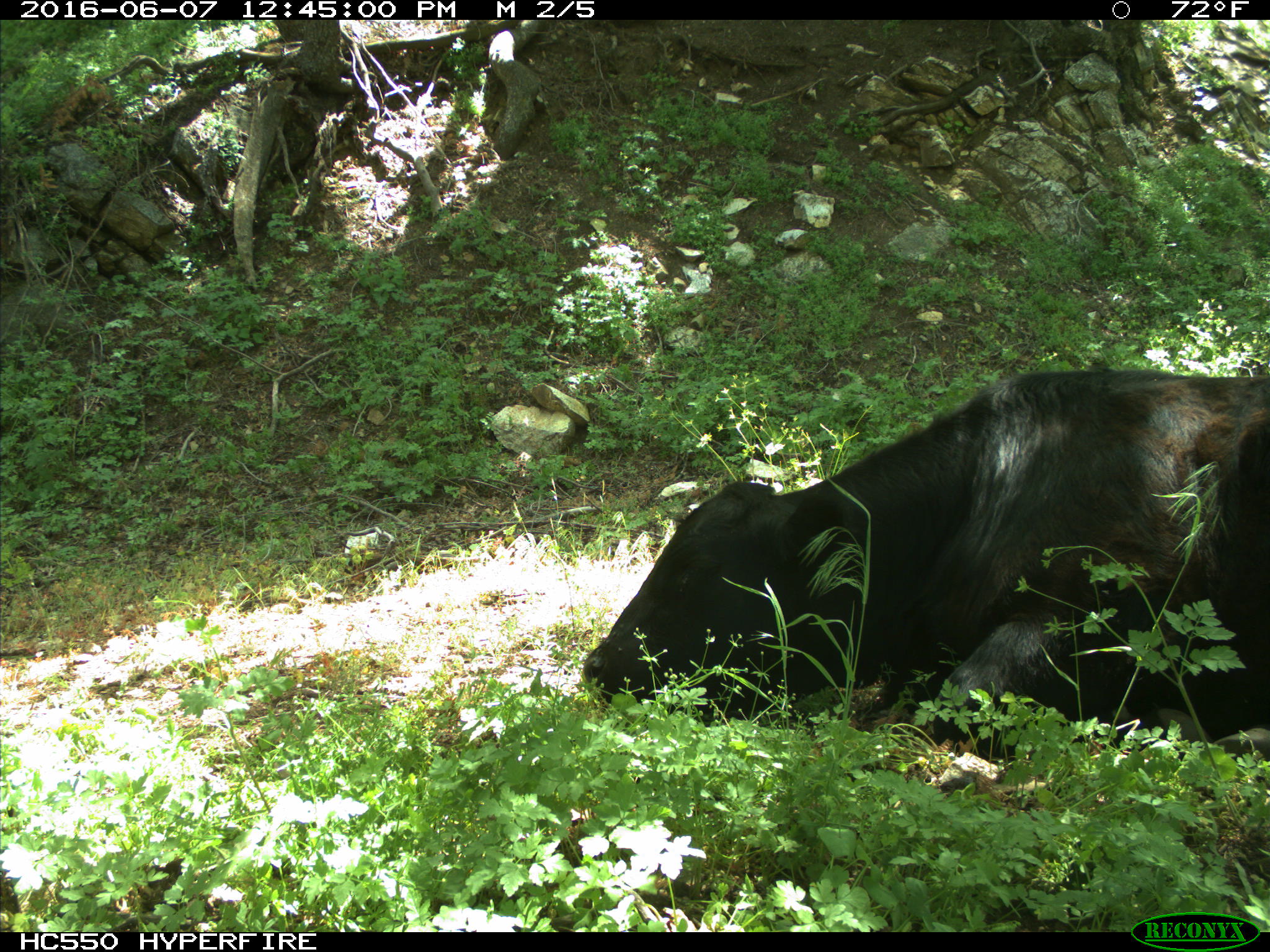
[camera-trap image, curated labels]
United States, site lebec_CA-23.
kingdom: Animalia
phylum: Chordata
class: Mammalia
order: Artiodactyla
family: Bovidae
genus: Bos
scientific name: Bos taurus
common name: domestic cow